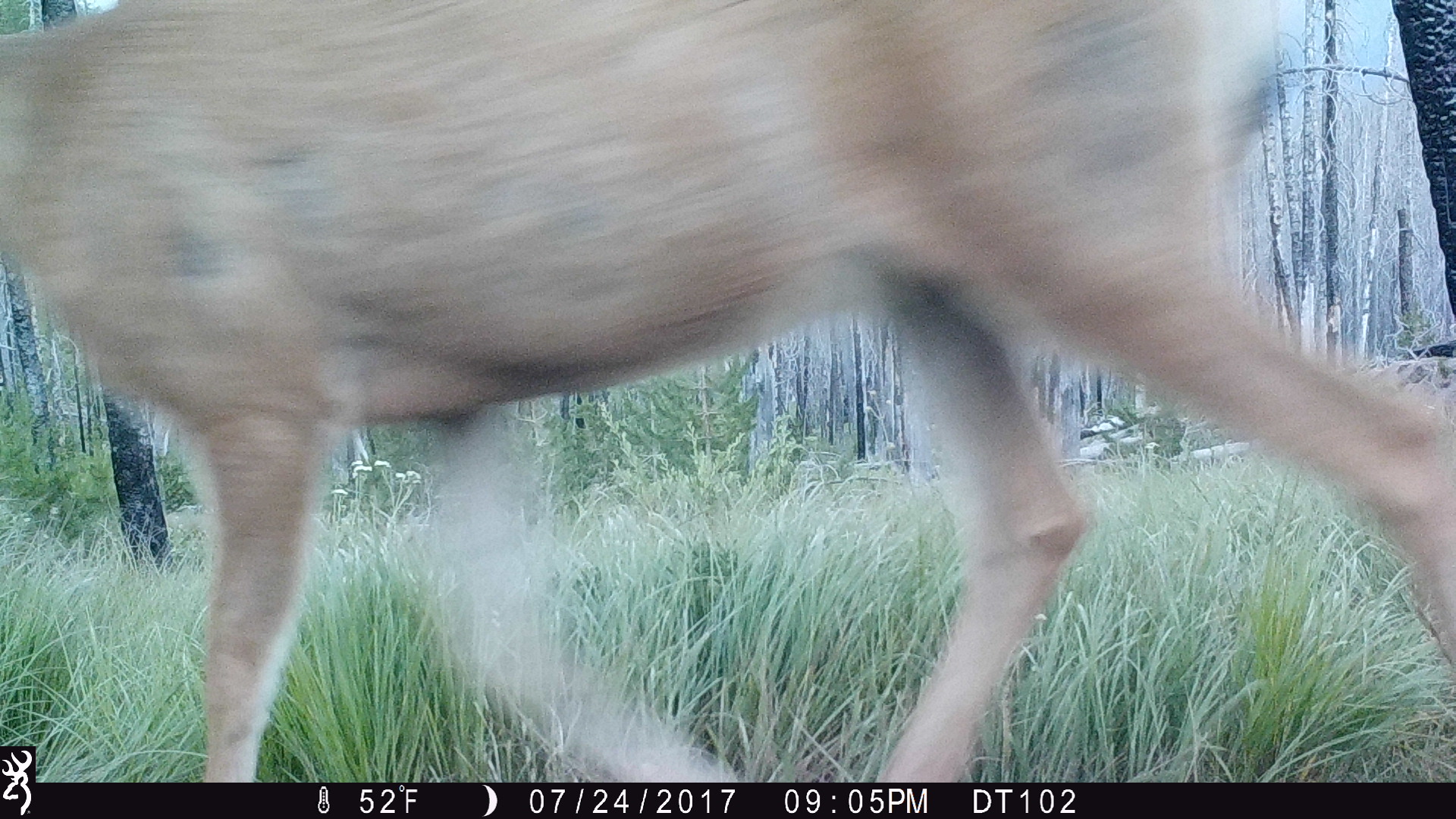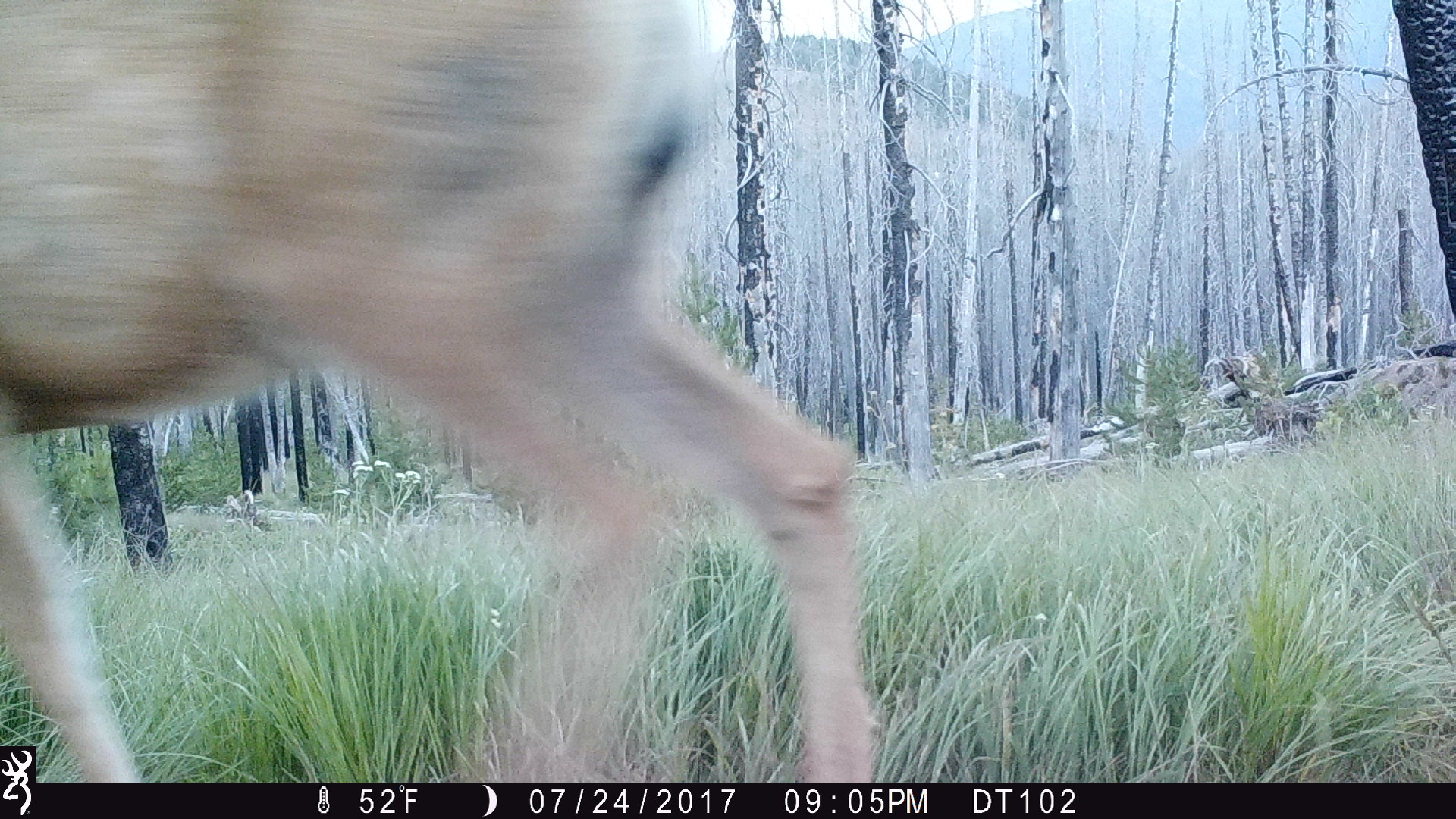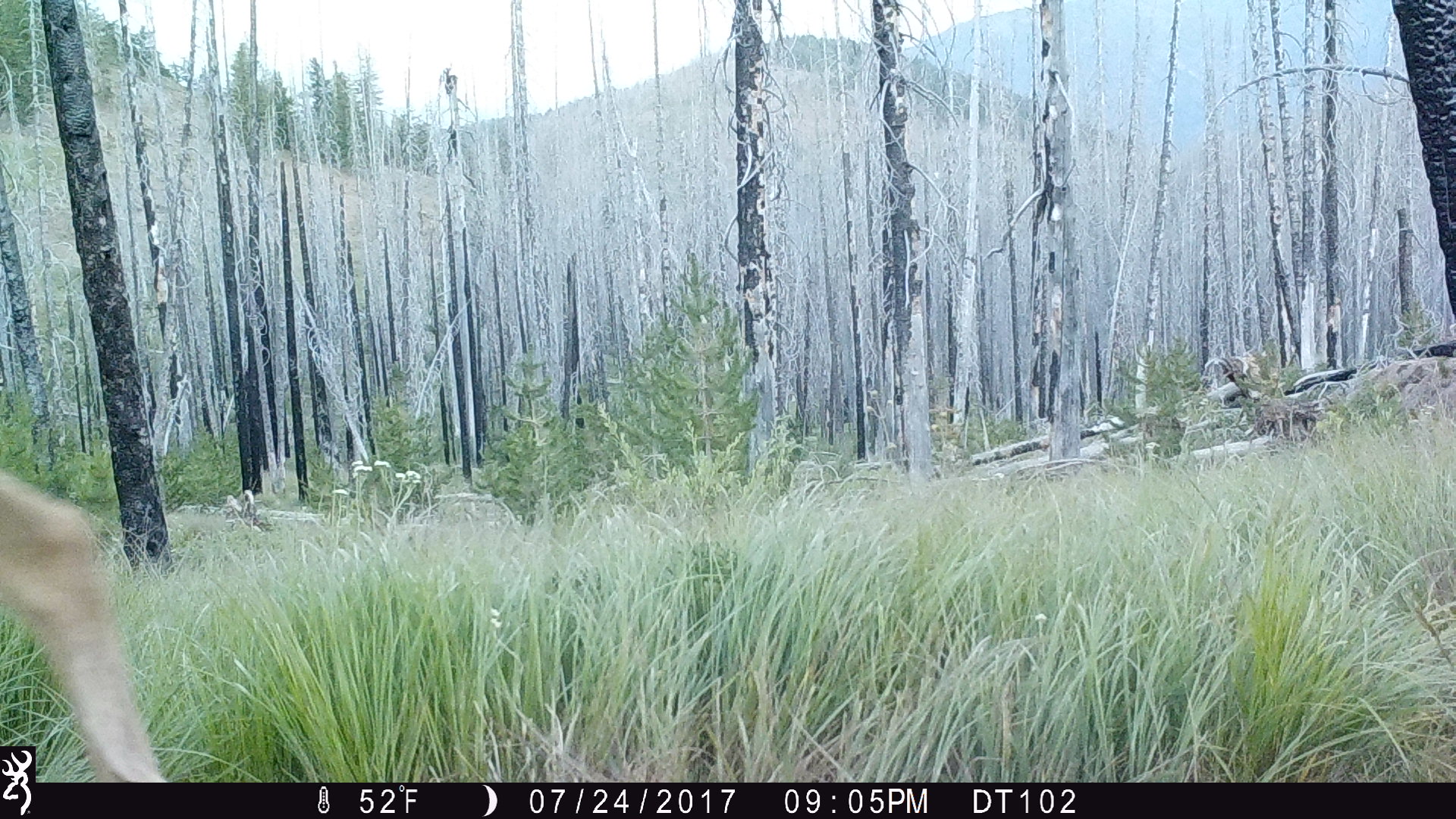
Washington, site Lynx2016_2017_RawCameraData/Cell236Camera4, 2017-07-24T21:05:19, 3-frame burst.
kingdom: Animalia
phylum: Chordata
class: Mammalia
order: Artiodactyla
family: Cervidae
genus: Odocoileus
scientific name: Odocoileus hemionus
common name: mule deer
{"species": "Odocoileus hemionus (mule deer)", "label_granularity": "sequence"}